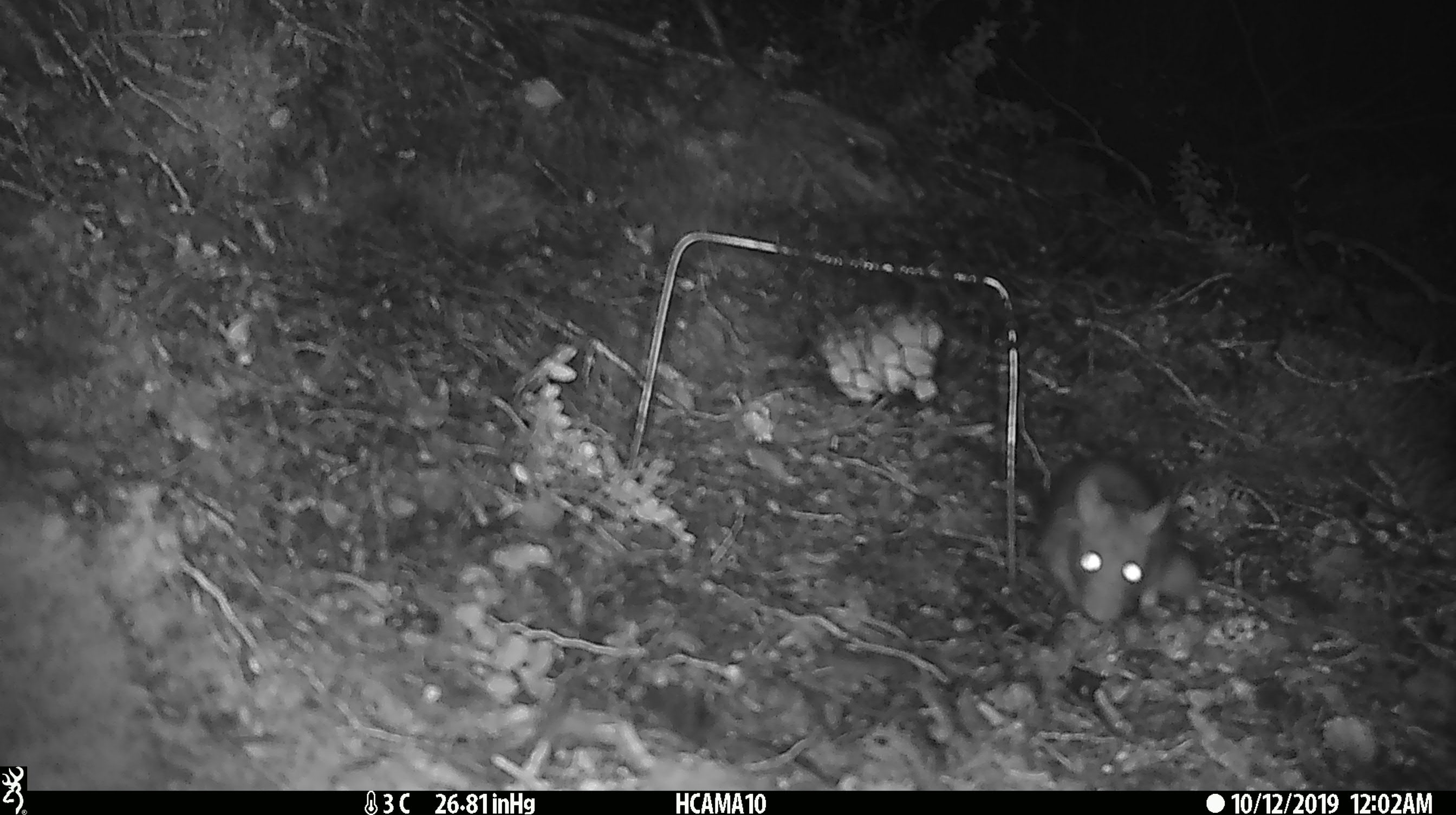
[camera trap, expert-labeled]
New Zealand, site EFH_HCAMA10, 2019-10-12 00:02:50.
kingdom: Animalia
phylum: Chordata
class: Mammalia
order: Rodentia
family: Muridae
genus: Rattus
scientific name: Rattus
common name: rat